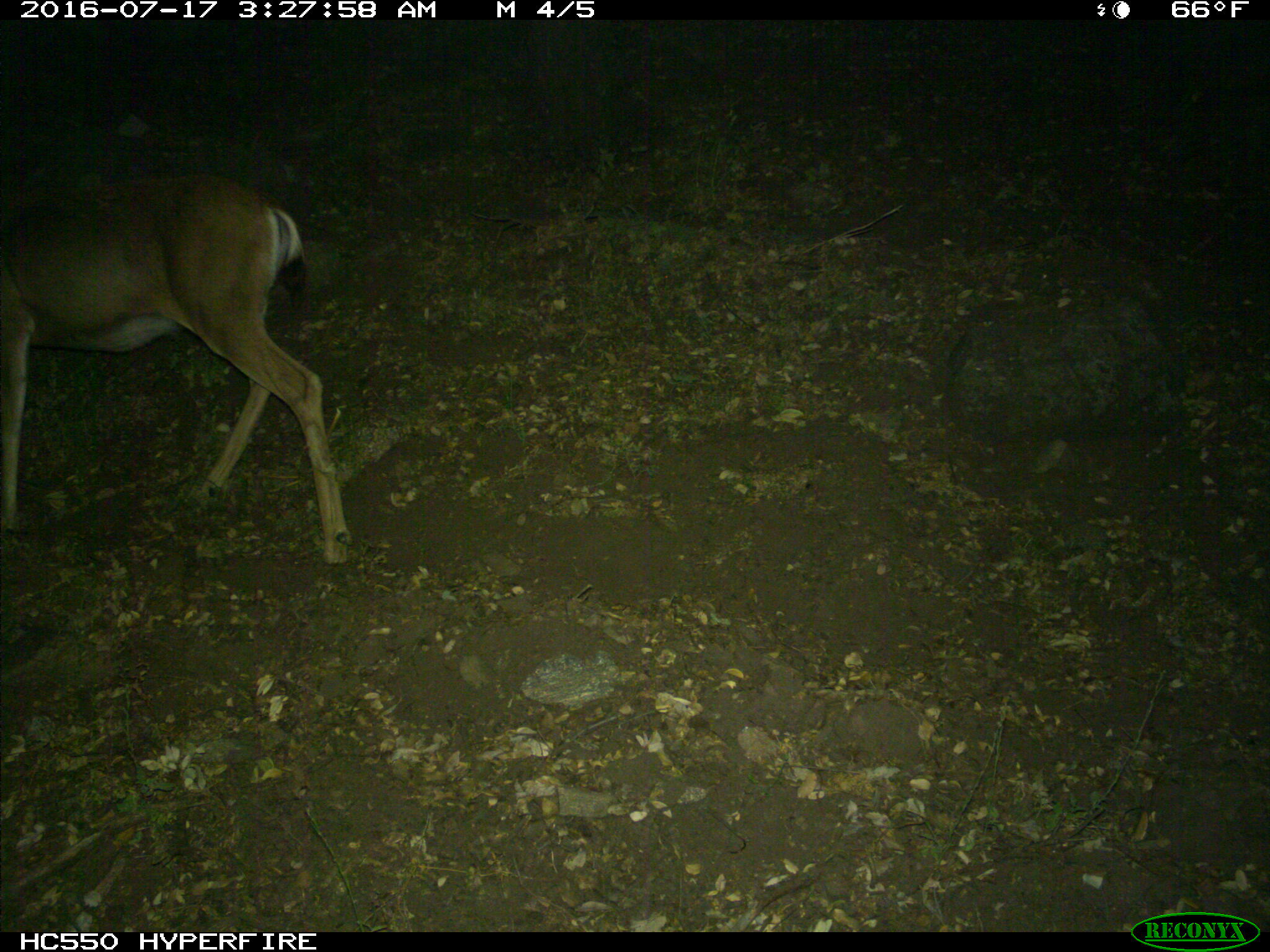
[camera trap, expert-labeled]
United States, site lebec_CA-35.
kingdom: Animalia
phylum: Chordata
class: Mammalia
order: Artiodactyla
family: Cervidae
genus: Odocoileus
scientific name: Odocoileus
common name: deer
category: unidentified deer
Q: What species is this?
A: Unidentified deer (deer) (Odocoileus).